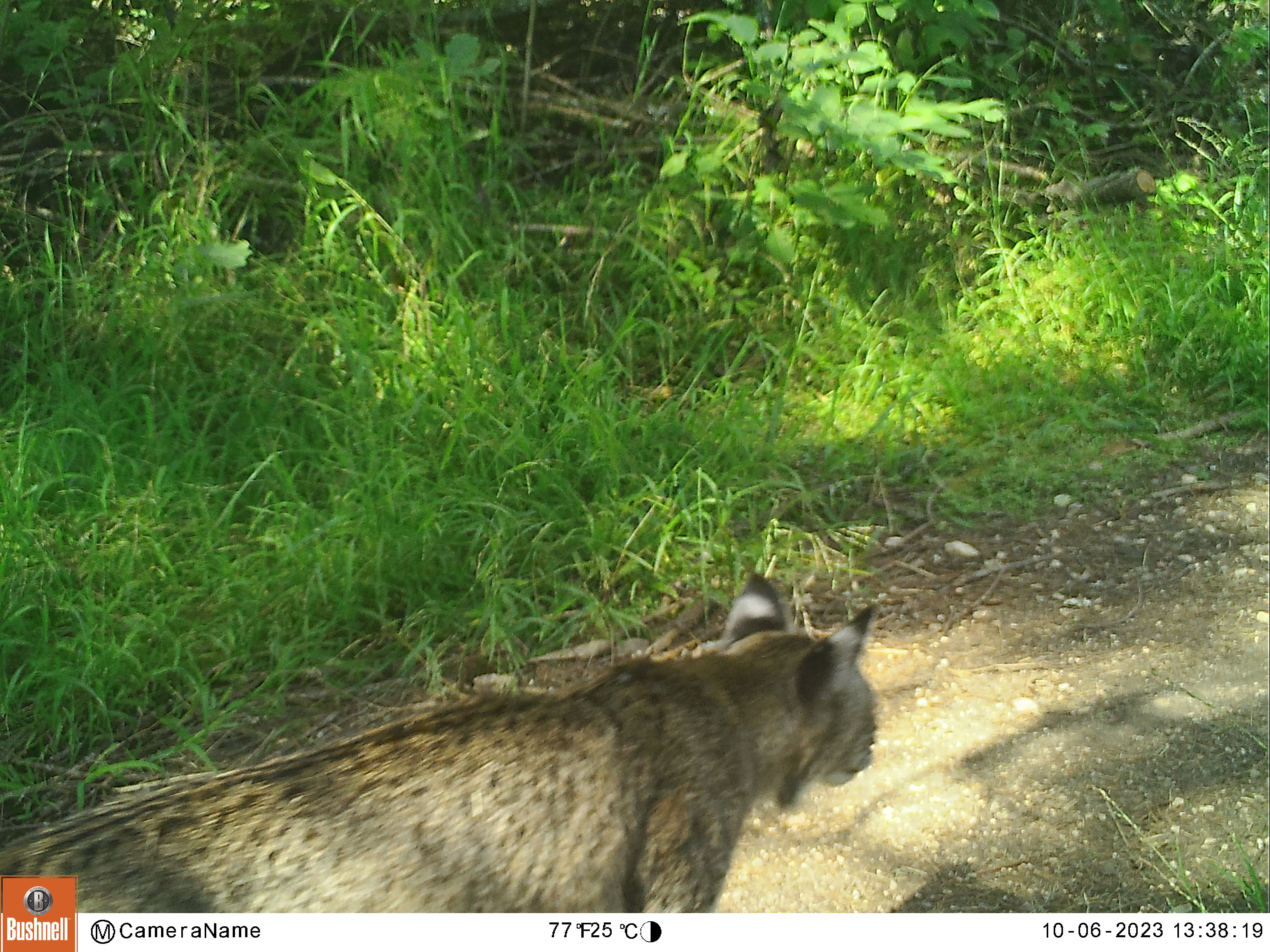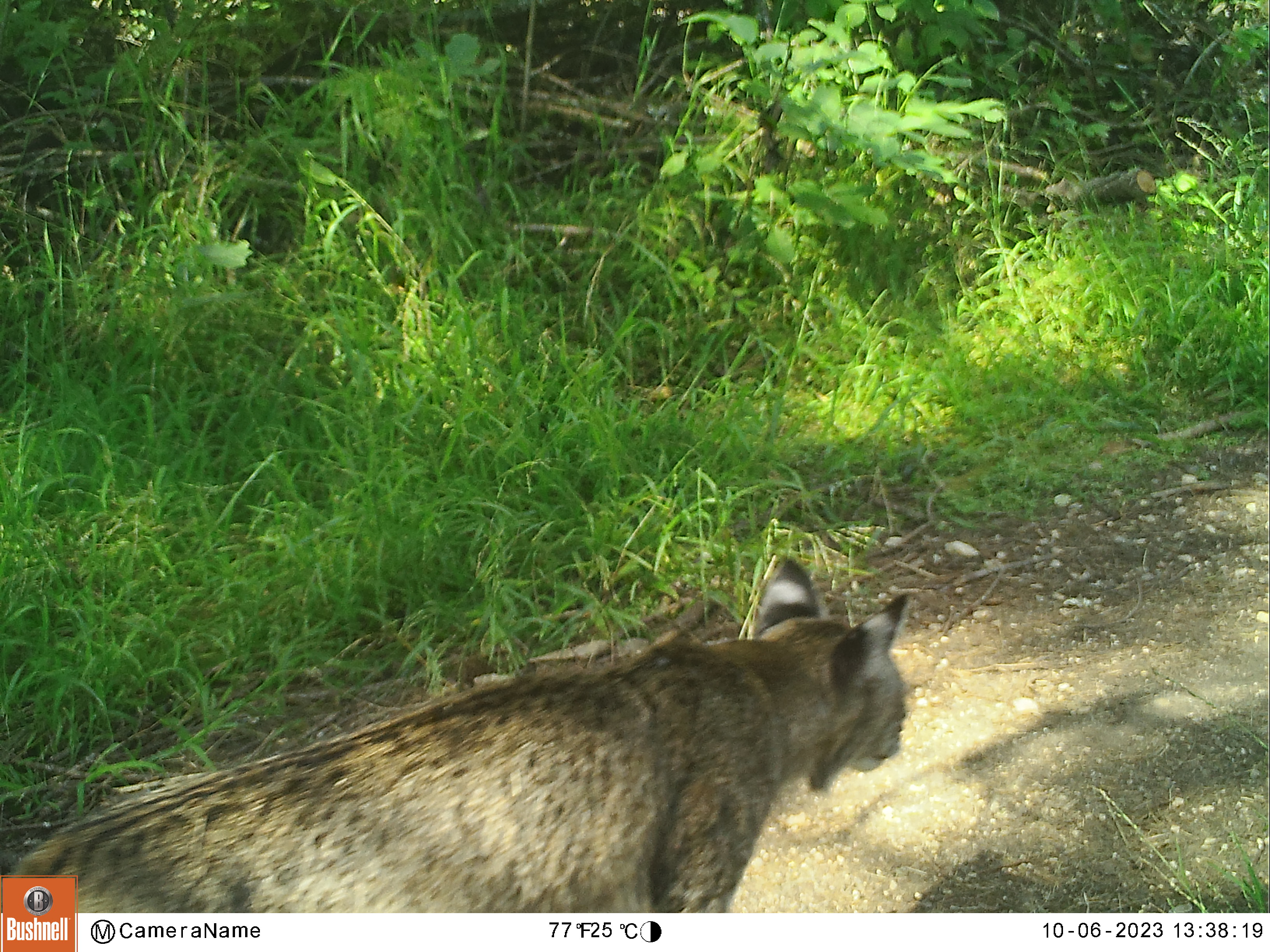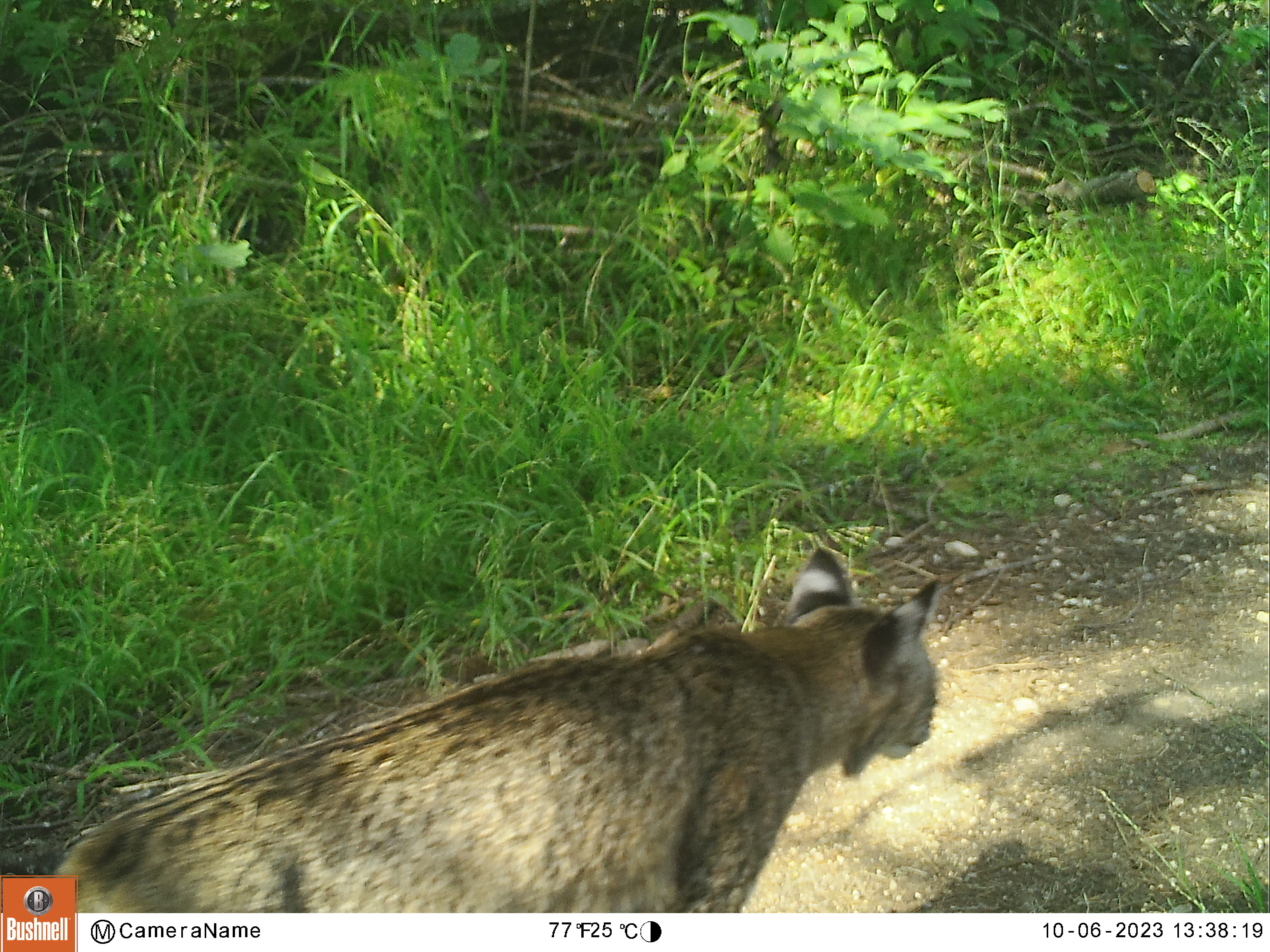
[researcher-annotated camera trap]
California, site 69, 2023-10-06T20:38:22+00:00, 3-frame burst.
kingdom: Animalia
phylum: Chordata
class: Mammalia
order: Carnivora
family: Felidae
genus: Lynx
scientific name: Lynx rufus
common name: bobcat